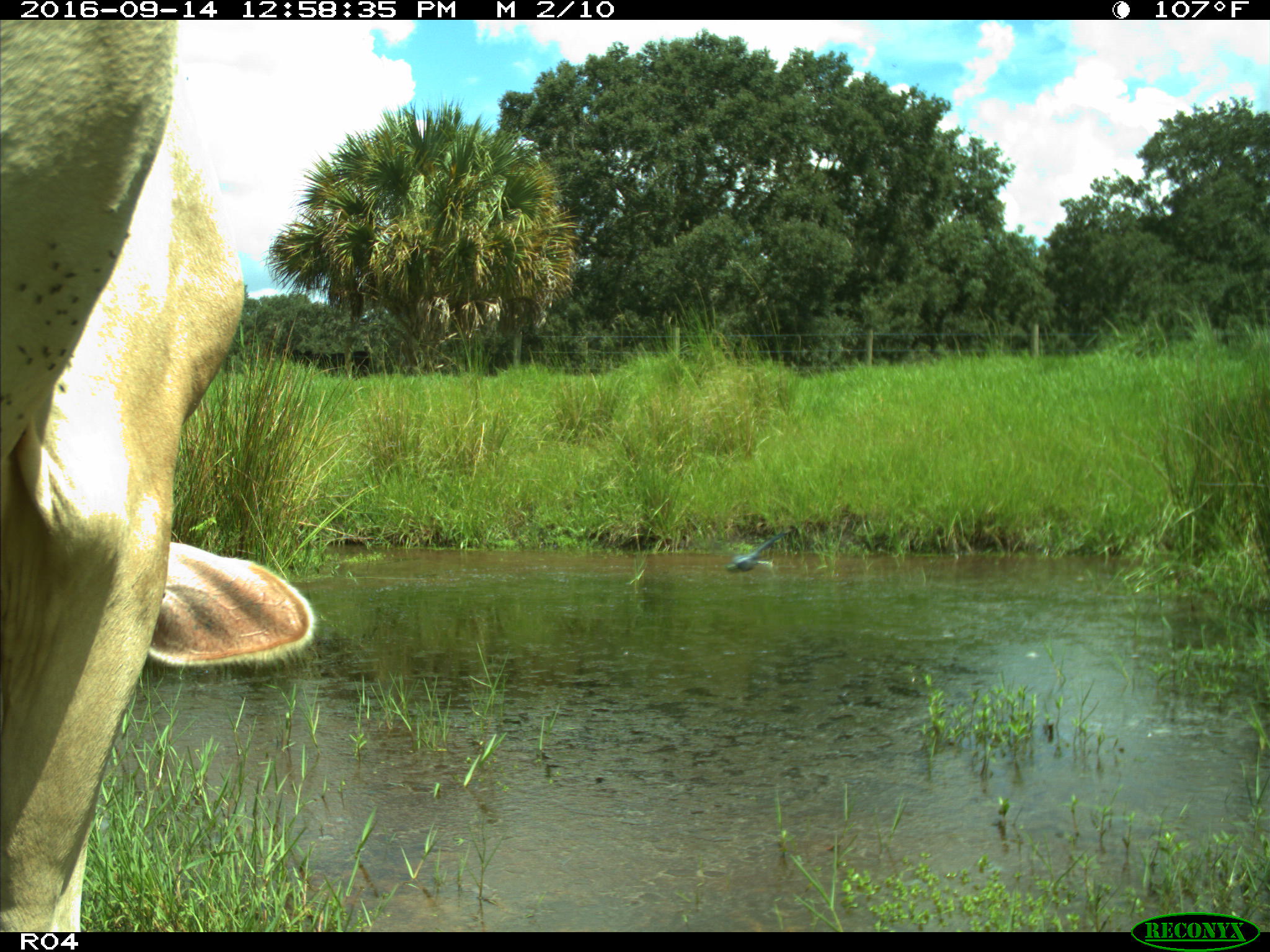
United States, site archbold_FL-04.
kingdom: Animalia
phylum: Chordata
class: Mammalia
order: Artiodactyla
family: Bovidae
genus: Bos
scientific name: Bos taurus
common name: domestic cow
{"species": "Bos taurus (domestic cow)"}